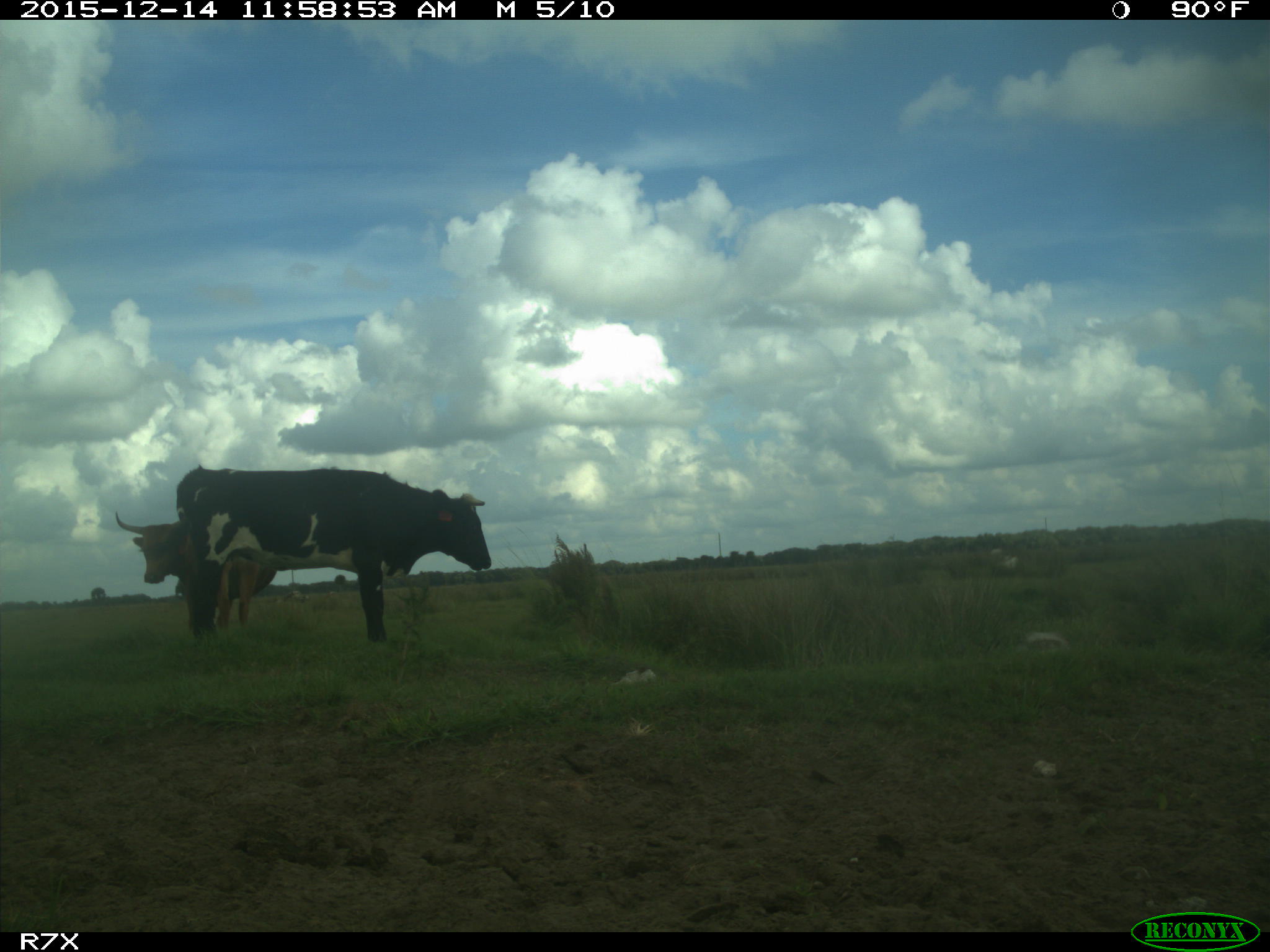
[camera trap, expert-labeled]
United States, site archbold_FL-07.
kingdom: Animalia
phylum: Chordata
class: Mammalia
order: Artiodactyla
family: Bovidae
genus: Bos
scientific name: Bos taurus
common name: domestic cow